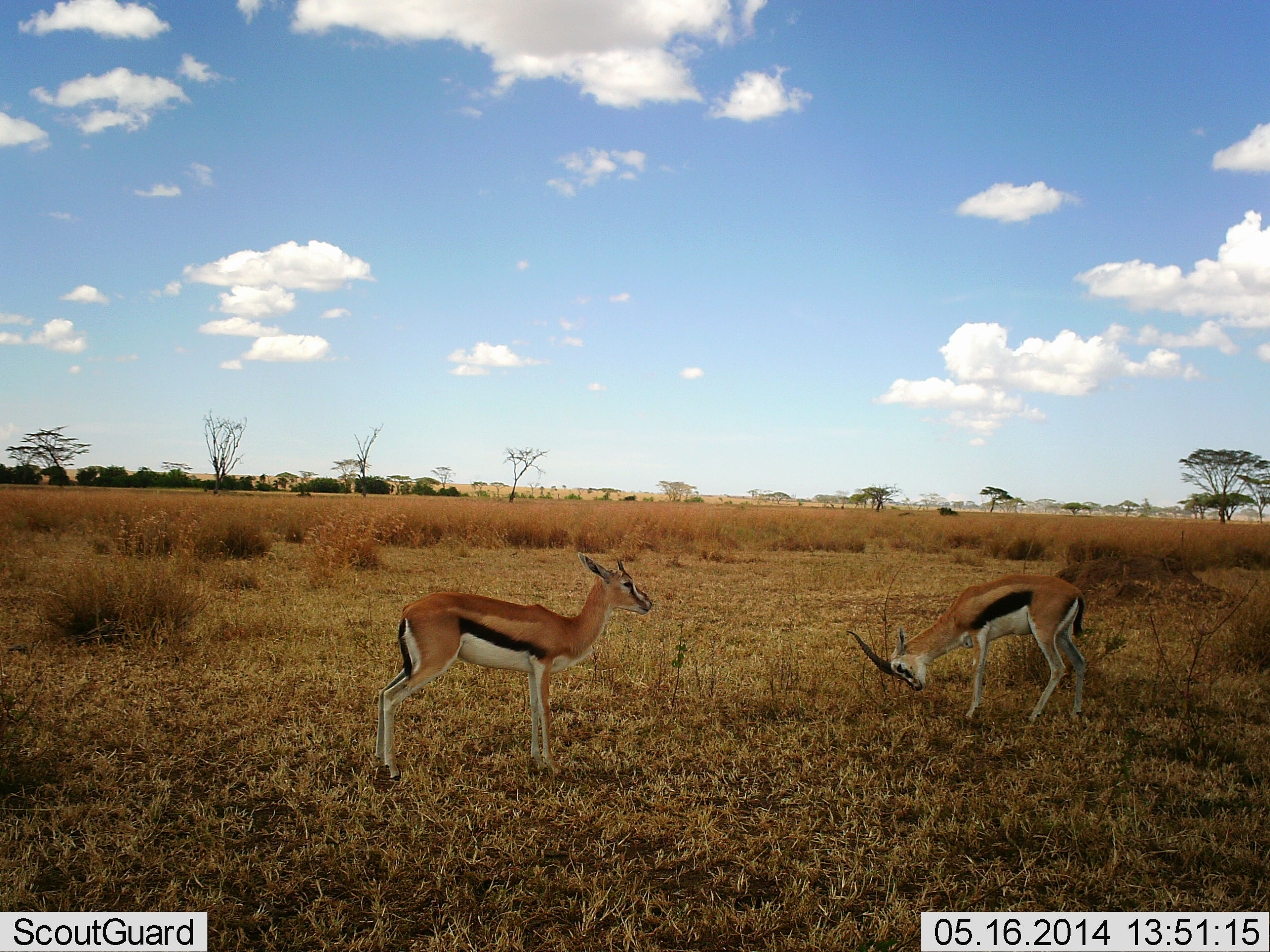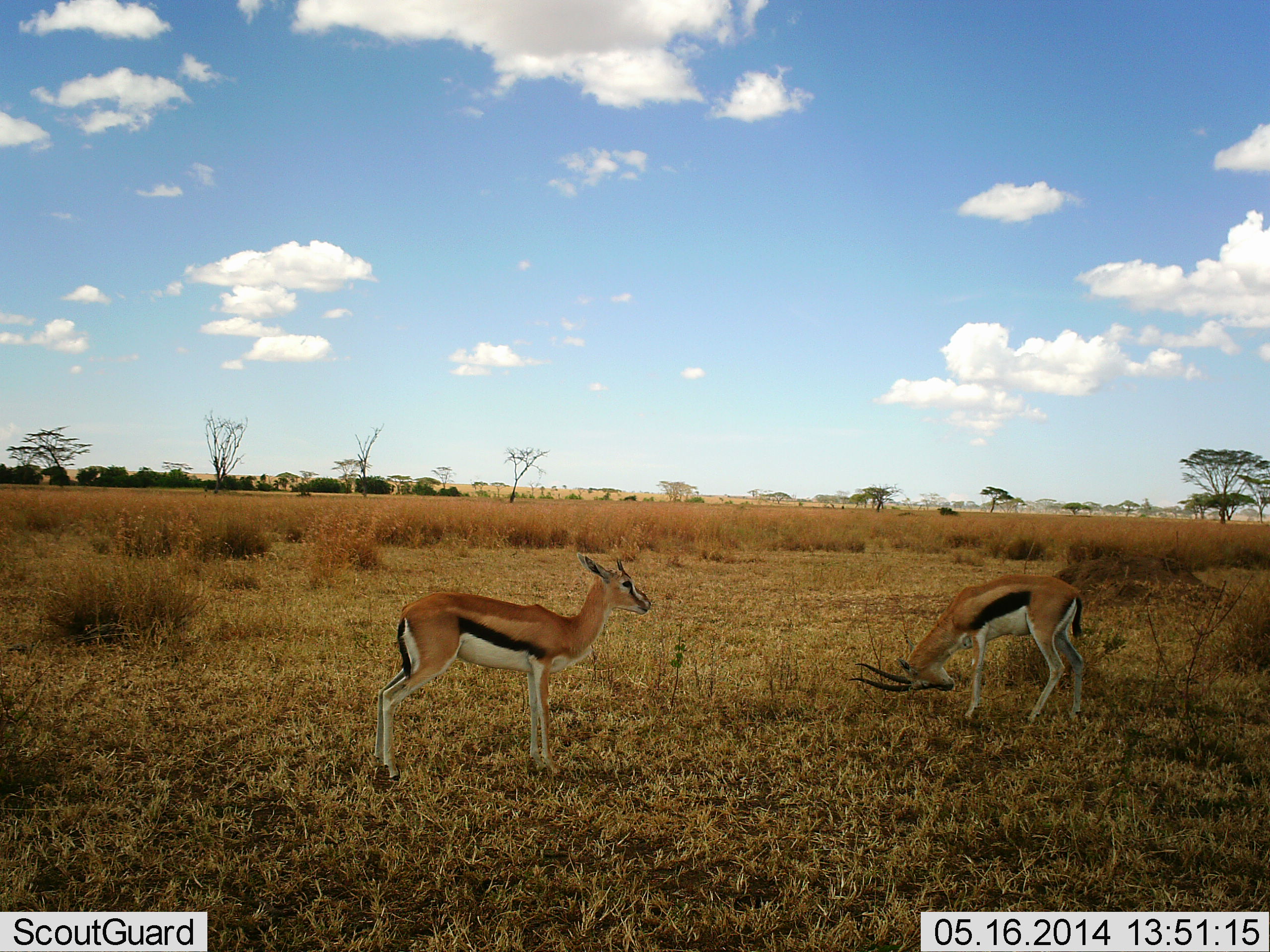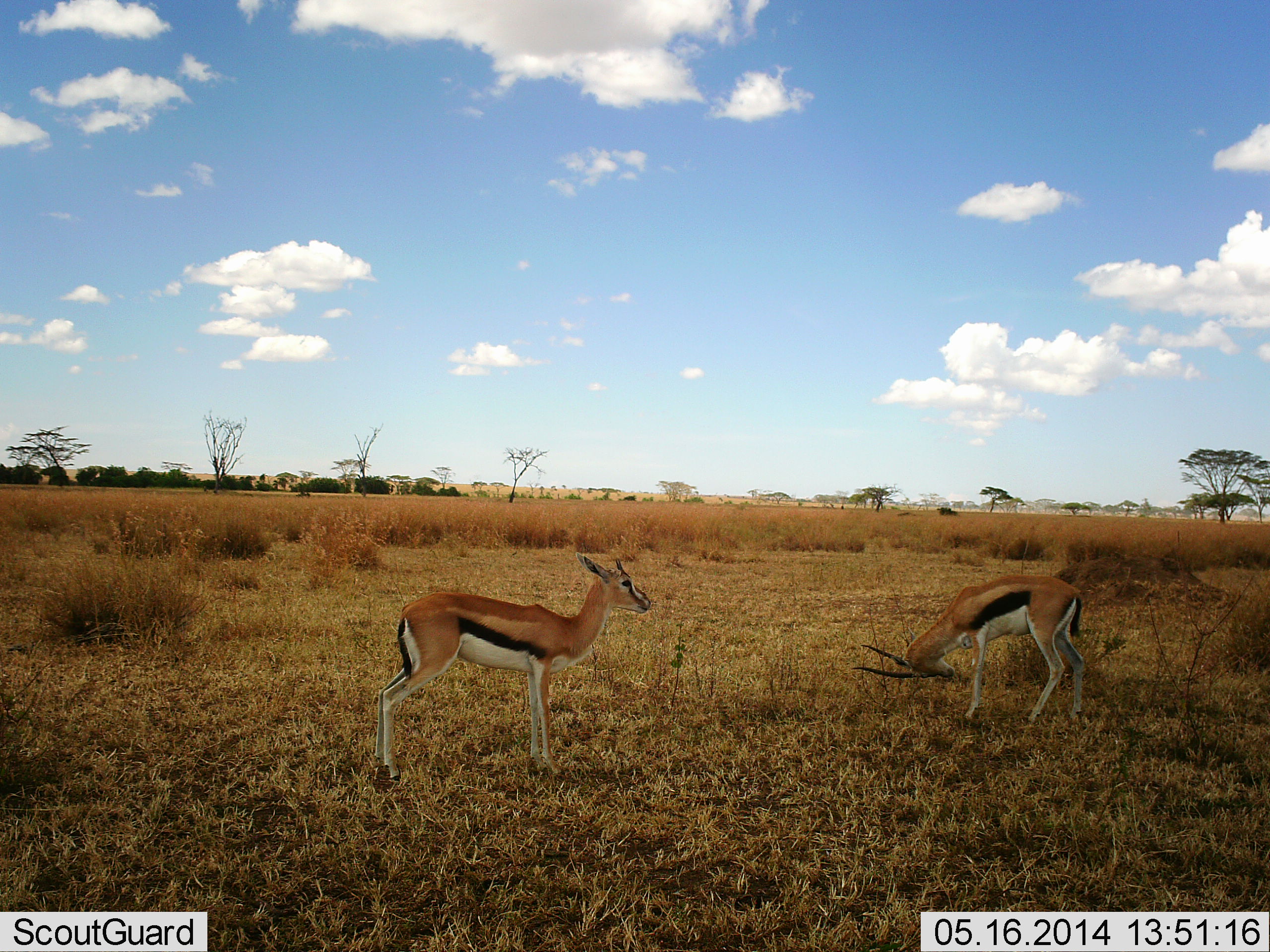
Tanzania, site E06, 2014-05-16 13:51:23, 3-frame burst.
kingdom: Animalia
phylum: Chordata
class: Mammalia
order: Artiodactyla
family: Bovidae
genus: Eudorcas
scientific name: Eudorcas thomsonii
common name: thomson's gazelle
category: gazellethomsons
Gazellethomsons (thomson's gazelle) (Eudorcas thomsonii), count 2. Behavior (volunteer vote fractions): standing 100%, resting 0%, moving 10%, interacting 0%. Young present (vote fraction): 0%. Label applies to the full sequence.